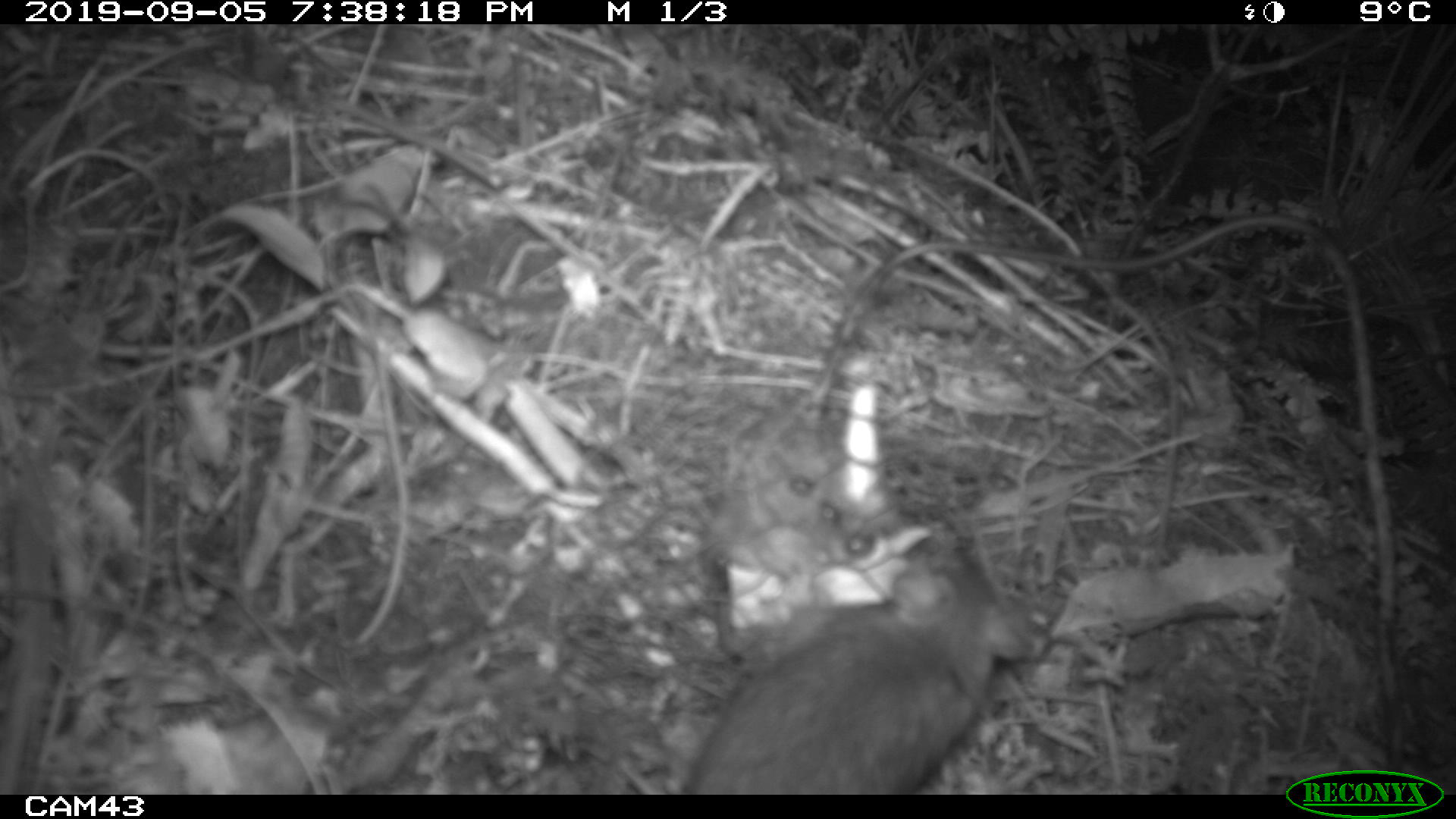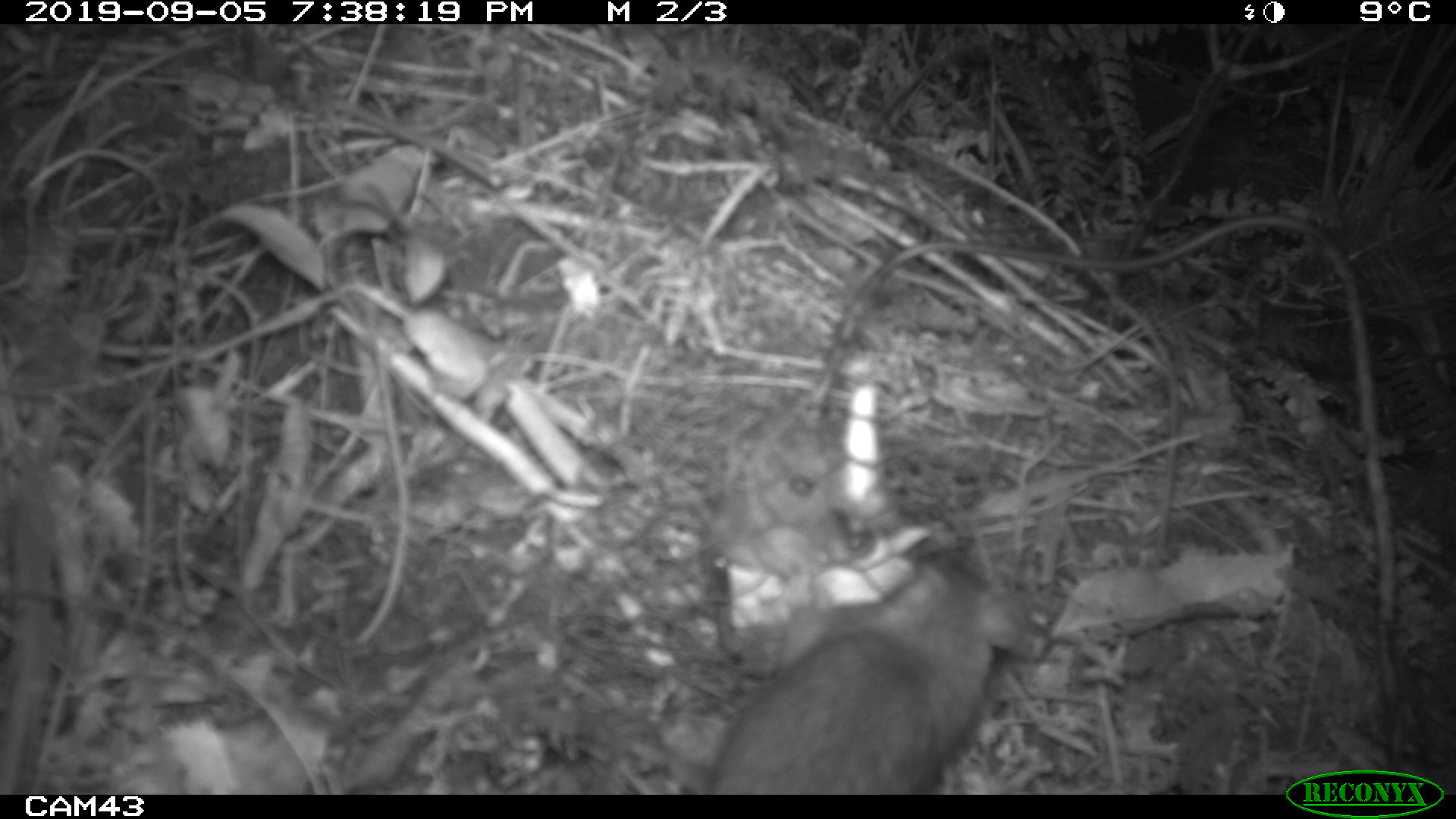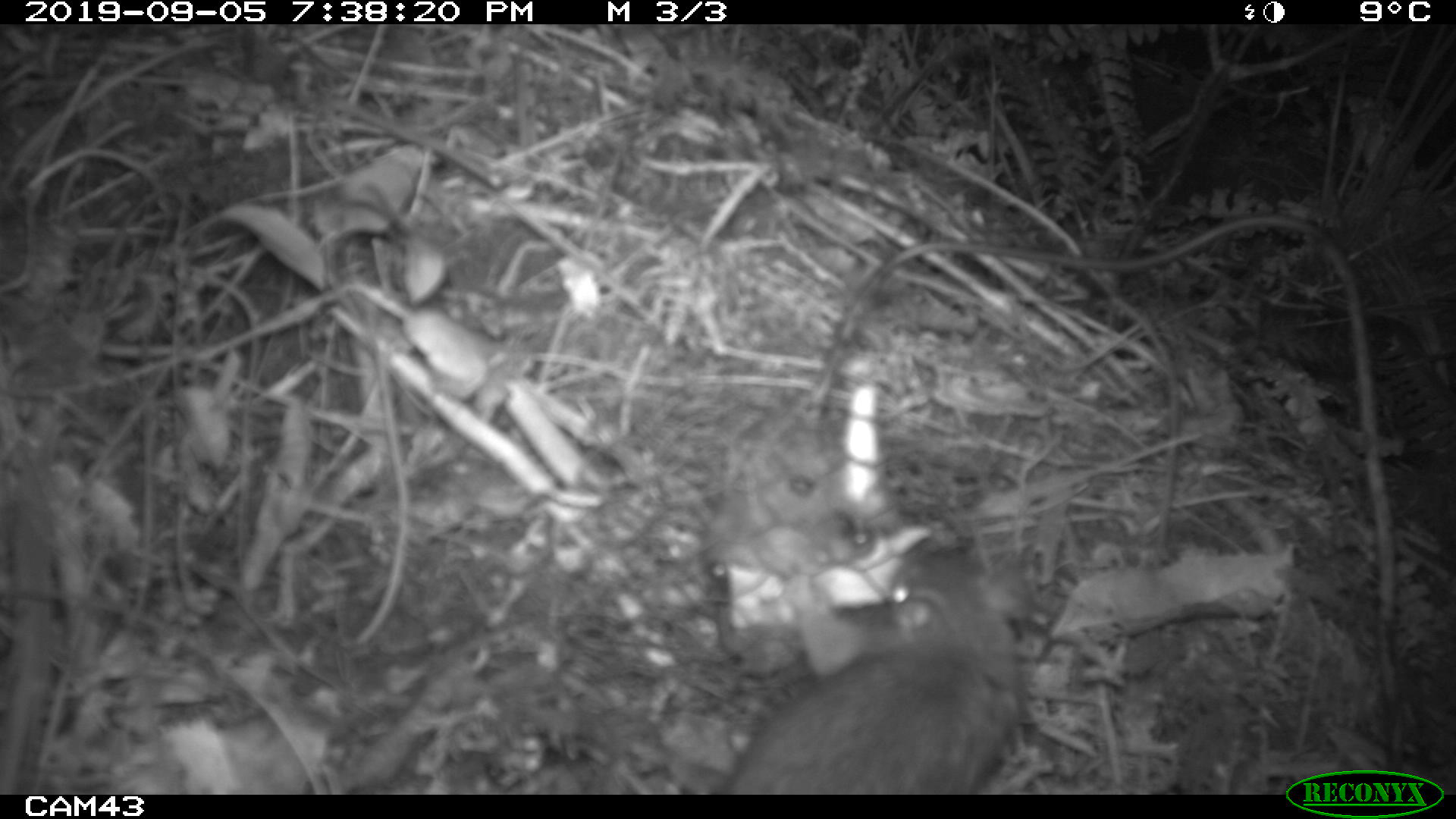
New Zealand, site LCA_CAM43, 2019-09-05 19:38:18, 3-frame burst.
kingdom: Animalia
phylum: Chordata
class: Mammalia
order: Rodentia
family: Muridae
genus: Rattus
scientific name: Rattus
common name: rat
Rat (Rattus).